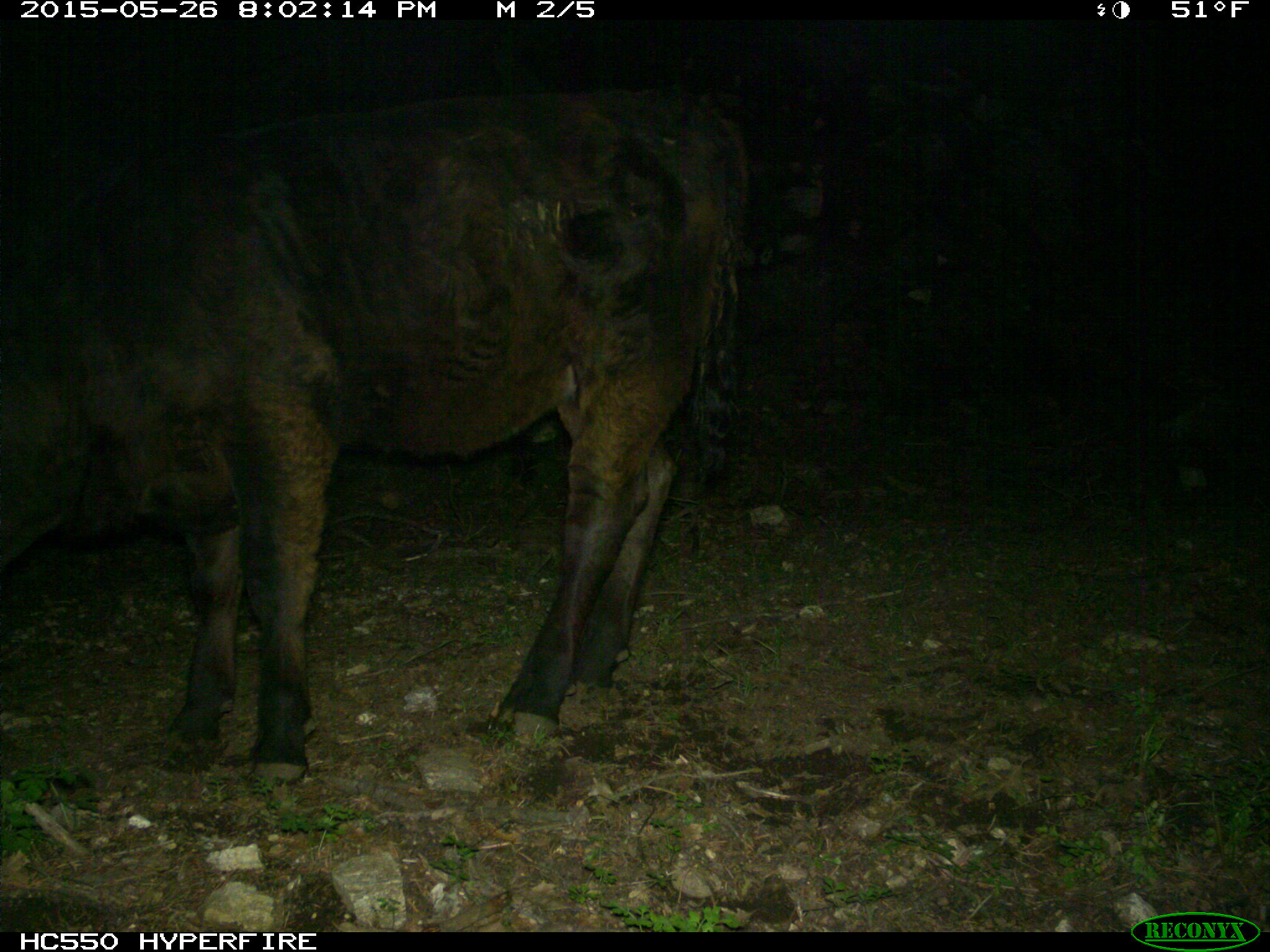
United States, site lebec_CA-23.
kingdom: Animalia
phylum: Chordata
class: Mammalia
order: Artiodactyla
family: Bovidae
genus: Bos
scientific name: Bos taurus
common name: domestic cow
Bos taurus (domestic cow).